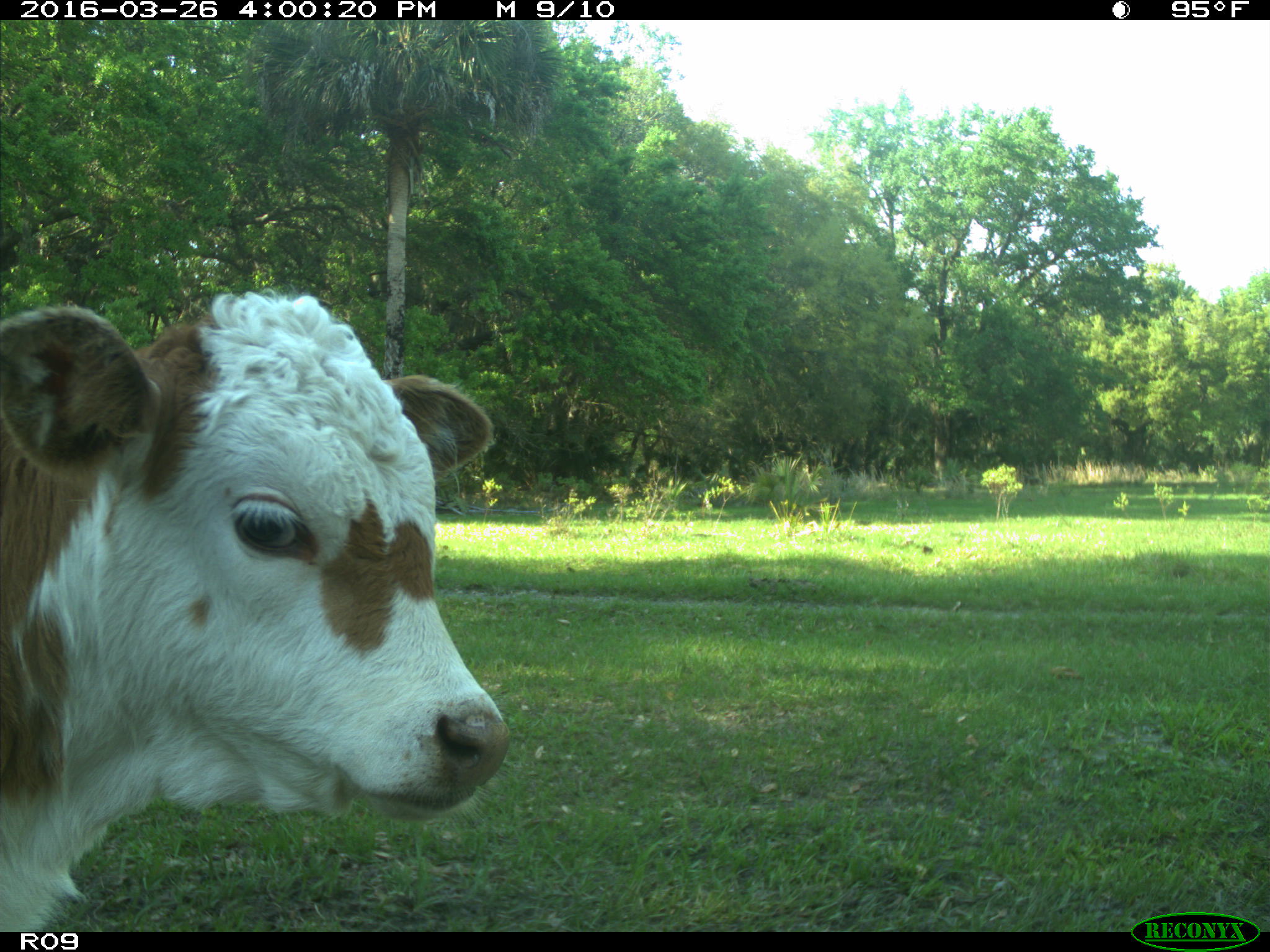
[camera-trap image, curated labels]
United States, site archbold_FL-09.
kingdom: Animalia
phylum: Chordata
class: Mammalia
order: Artiodactyla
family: Bovidae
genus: Bos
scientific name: Bos taurus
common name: domestic cow